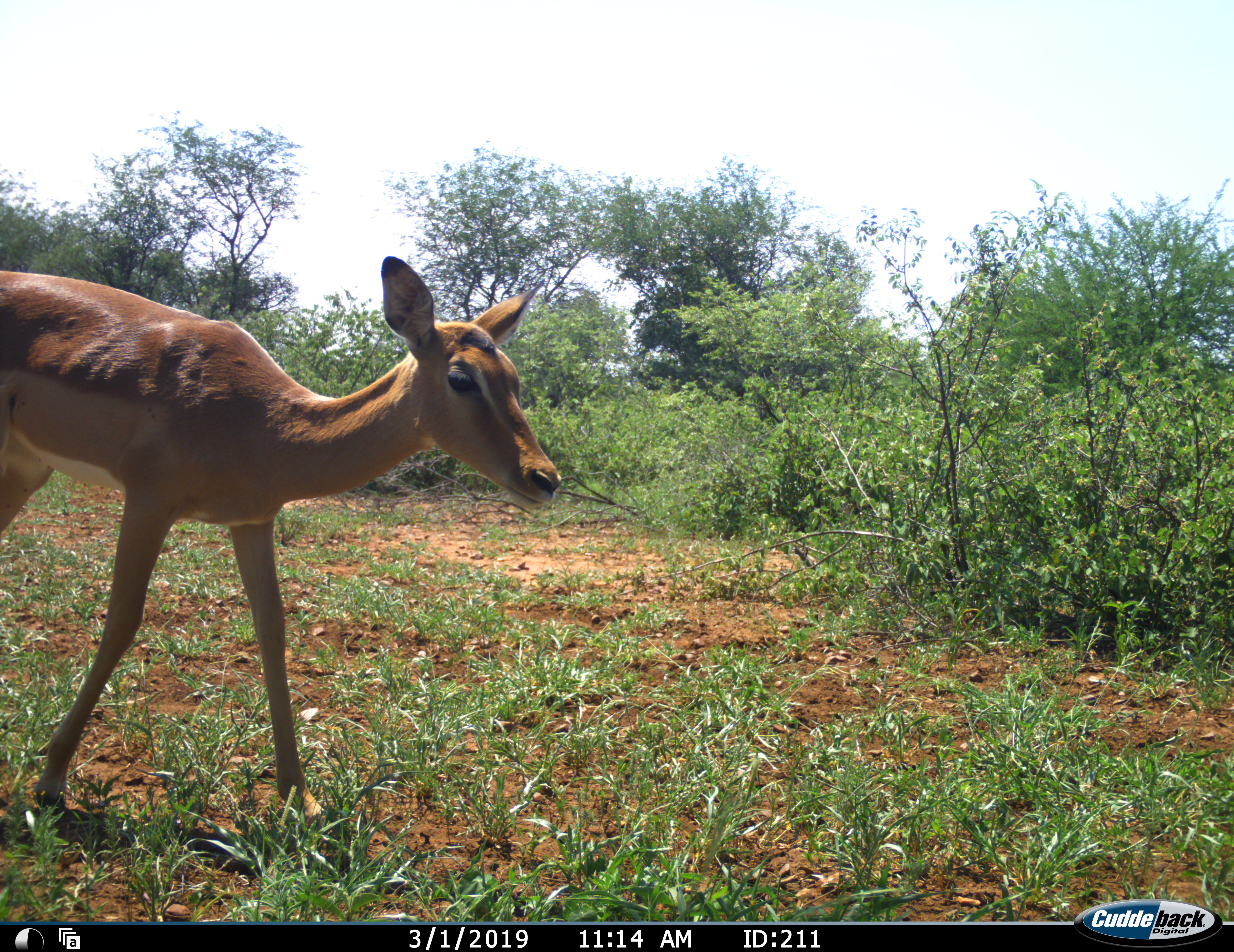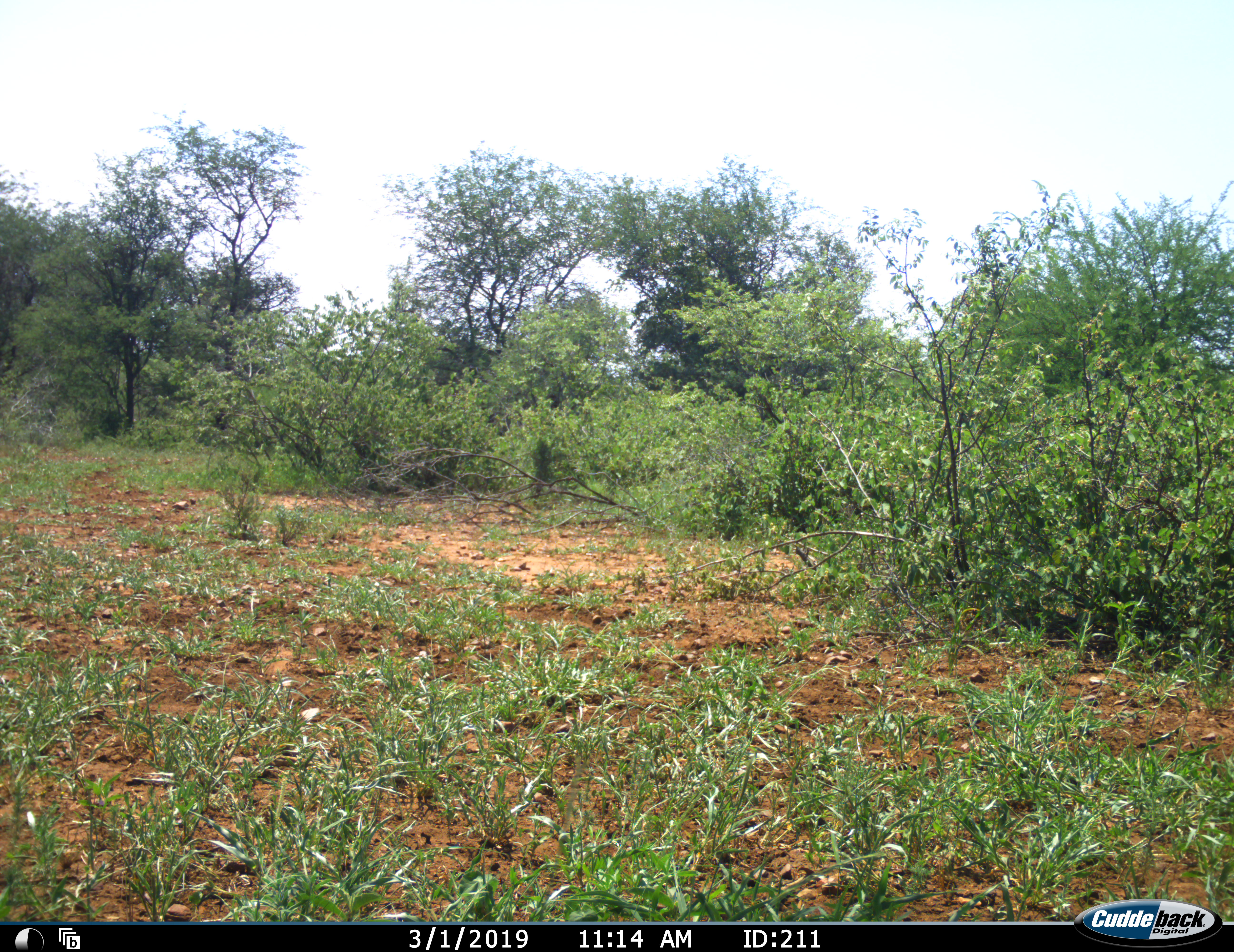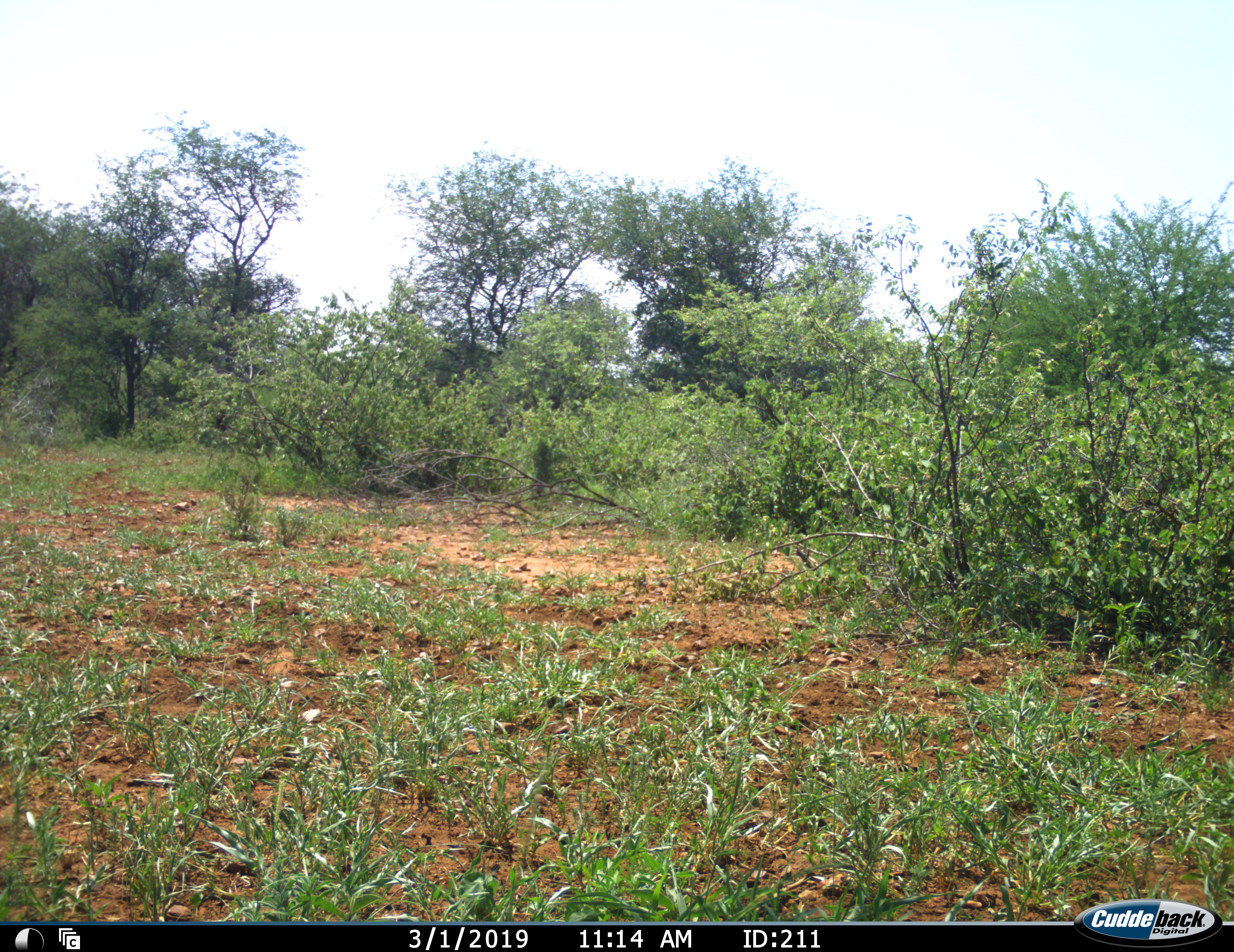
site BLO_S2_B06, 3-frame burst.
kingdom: Animalia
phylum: Chordata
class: Mammalia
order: Artiodactyla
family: Bovidae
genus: Aepyceros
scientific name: Aepyceros melampus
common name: impala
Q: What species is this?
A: Impala (Aepyceros melampus).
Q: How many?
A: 1.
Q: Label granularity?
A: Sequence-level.